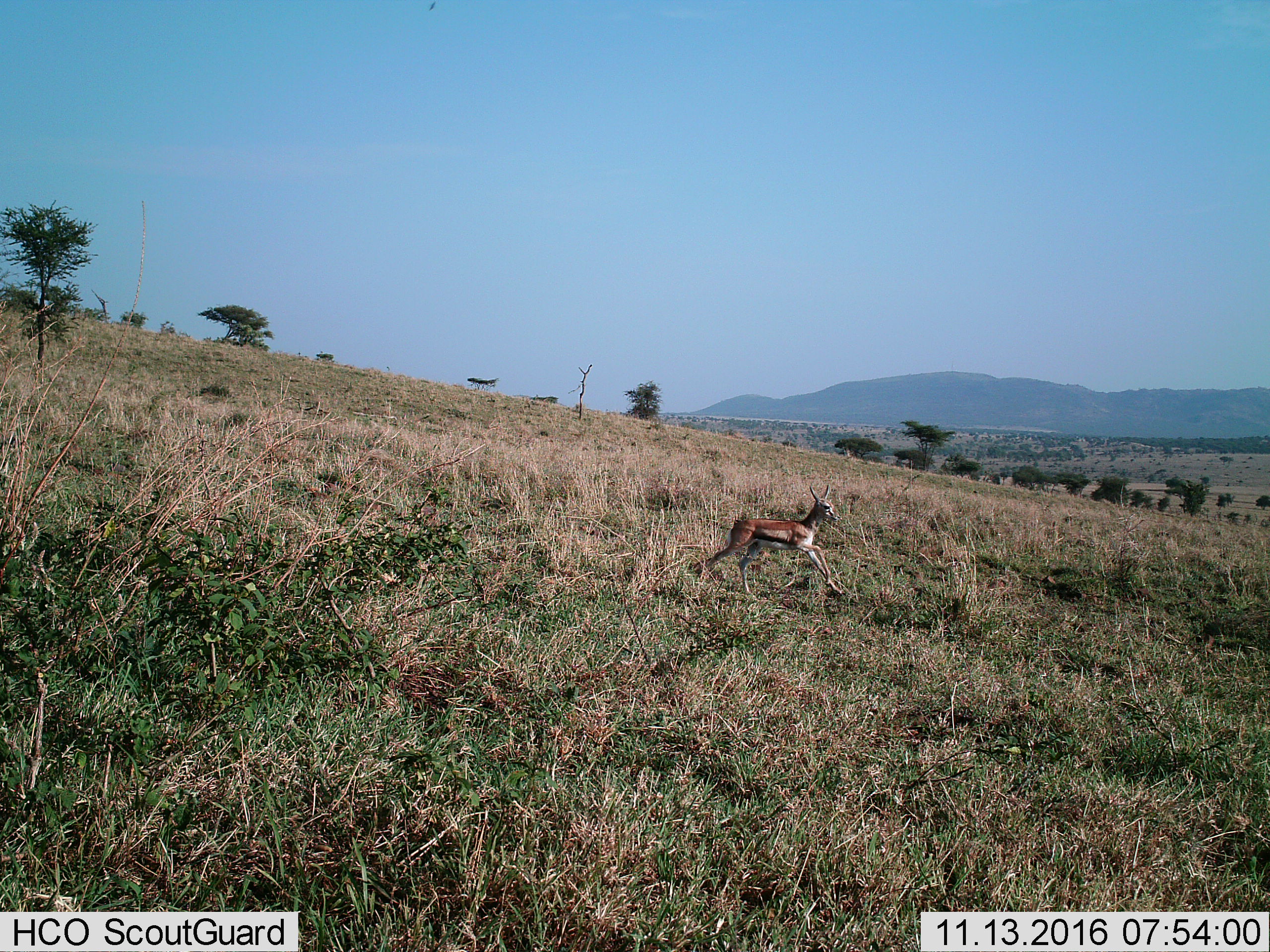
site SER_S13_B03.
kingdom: Animalia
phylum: Chordata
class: Mammalia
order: Artiodactyla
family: Bovidae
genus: Eudorcas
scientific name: Eudorcas thomsonii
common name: thomson's gazelle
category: gazellethomsons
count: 1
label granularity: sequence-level